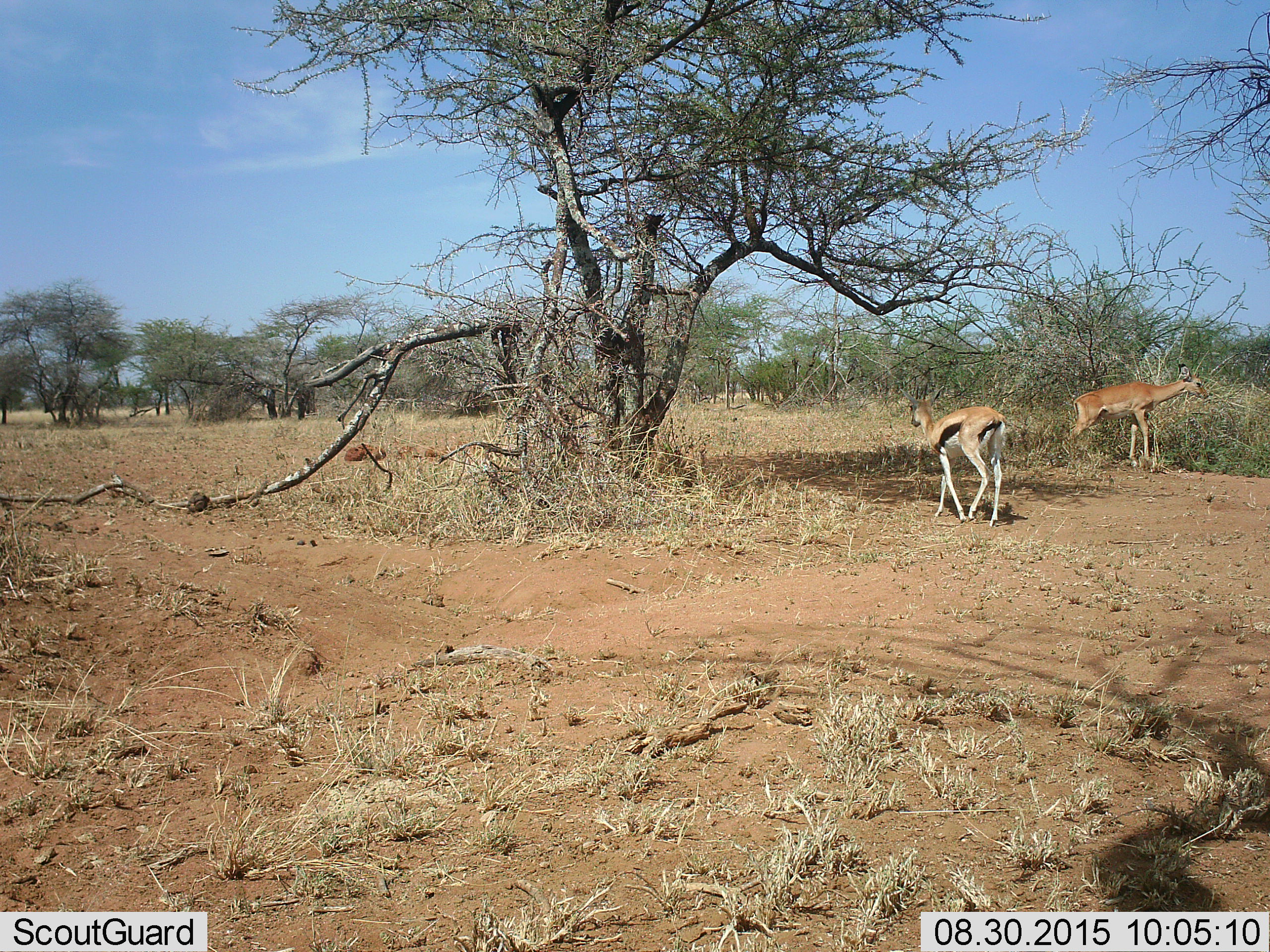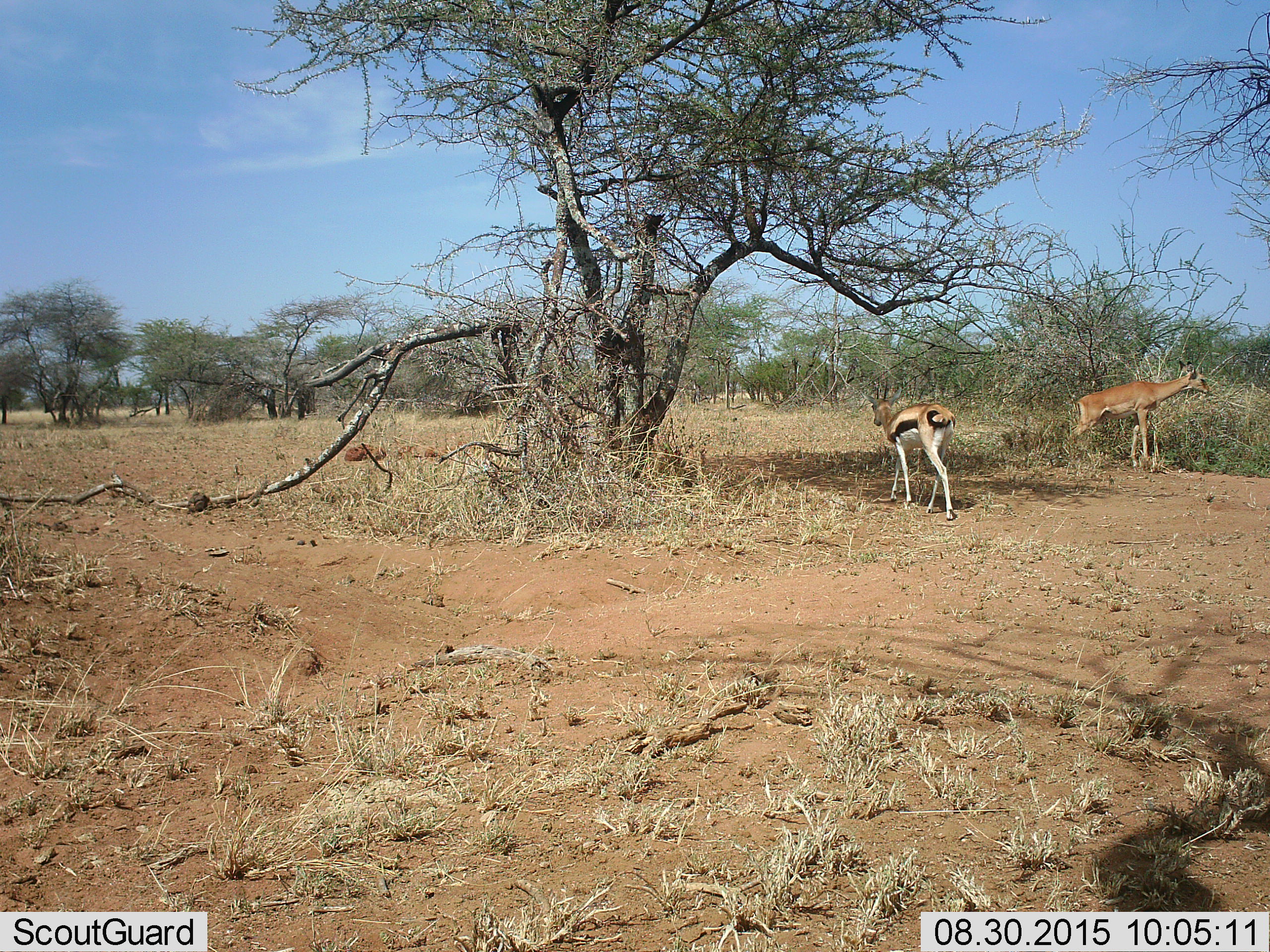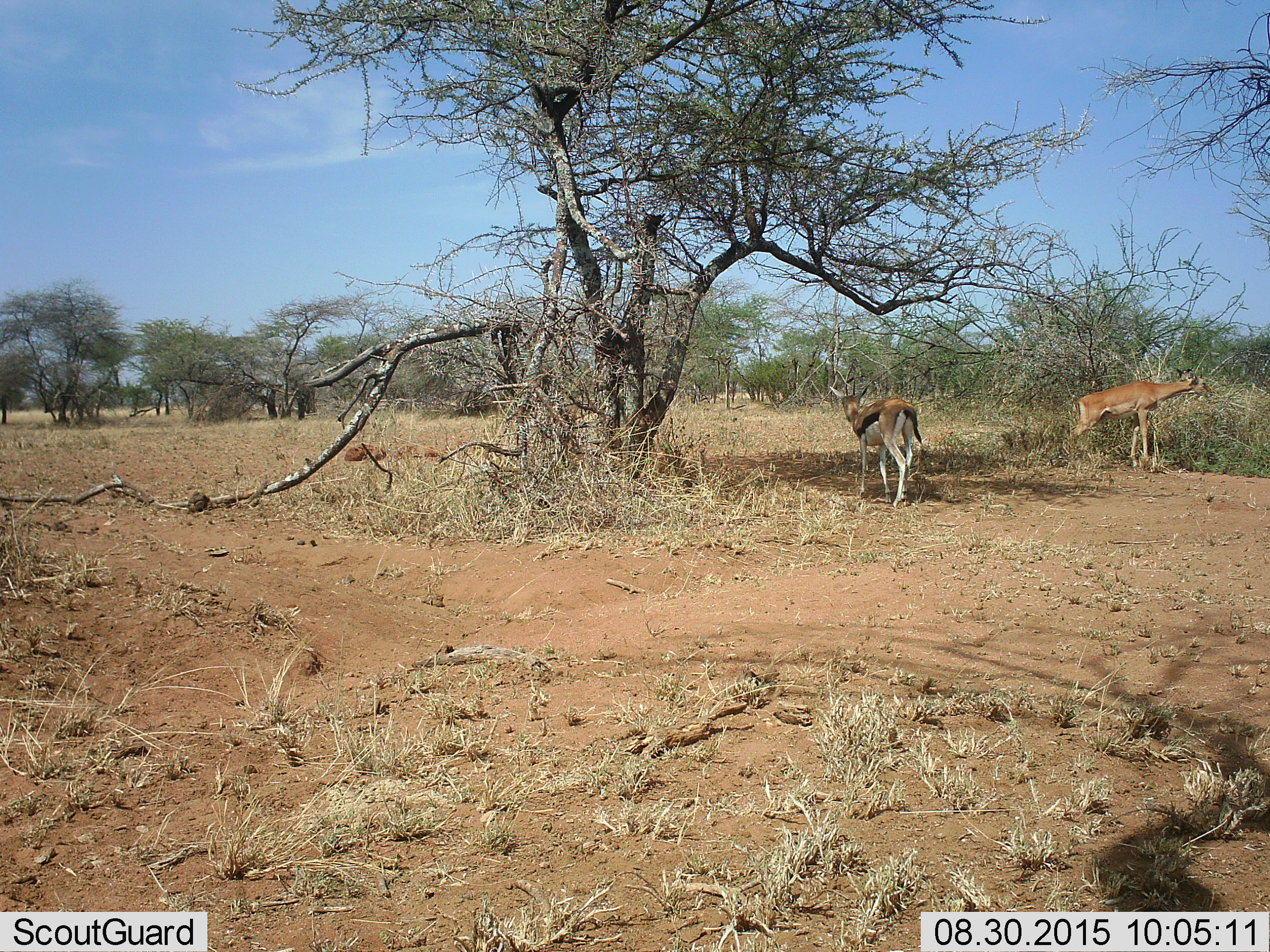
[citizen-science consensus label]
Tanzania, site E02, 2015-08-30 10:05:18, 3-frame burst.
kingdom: Animalia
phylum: Chordata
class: Mammalia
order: Artiodactyla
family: Bovidae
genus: Nanger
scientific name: Nanger granti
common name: grant's gazelle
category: gazellegrants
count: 1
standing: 43%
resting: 0%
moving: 29%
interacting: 0%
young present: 14%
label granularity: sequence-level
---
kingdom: Animalia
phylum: Chordata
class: Mammalia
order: Artiodactyla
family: Bovidae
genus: Eudorcas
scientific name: Eudorcas thomsonii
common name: thomson's gazelle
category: gazellethomsons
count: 1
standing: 19%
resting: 0%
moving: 81%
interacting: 0%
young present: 0%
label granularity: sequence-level